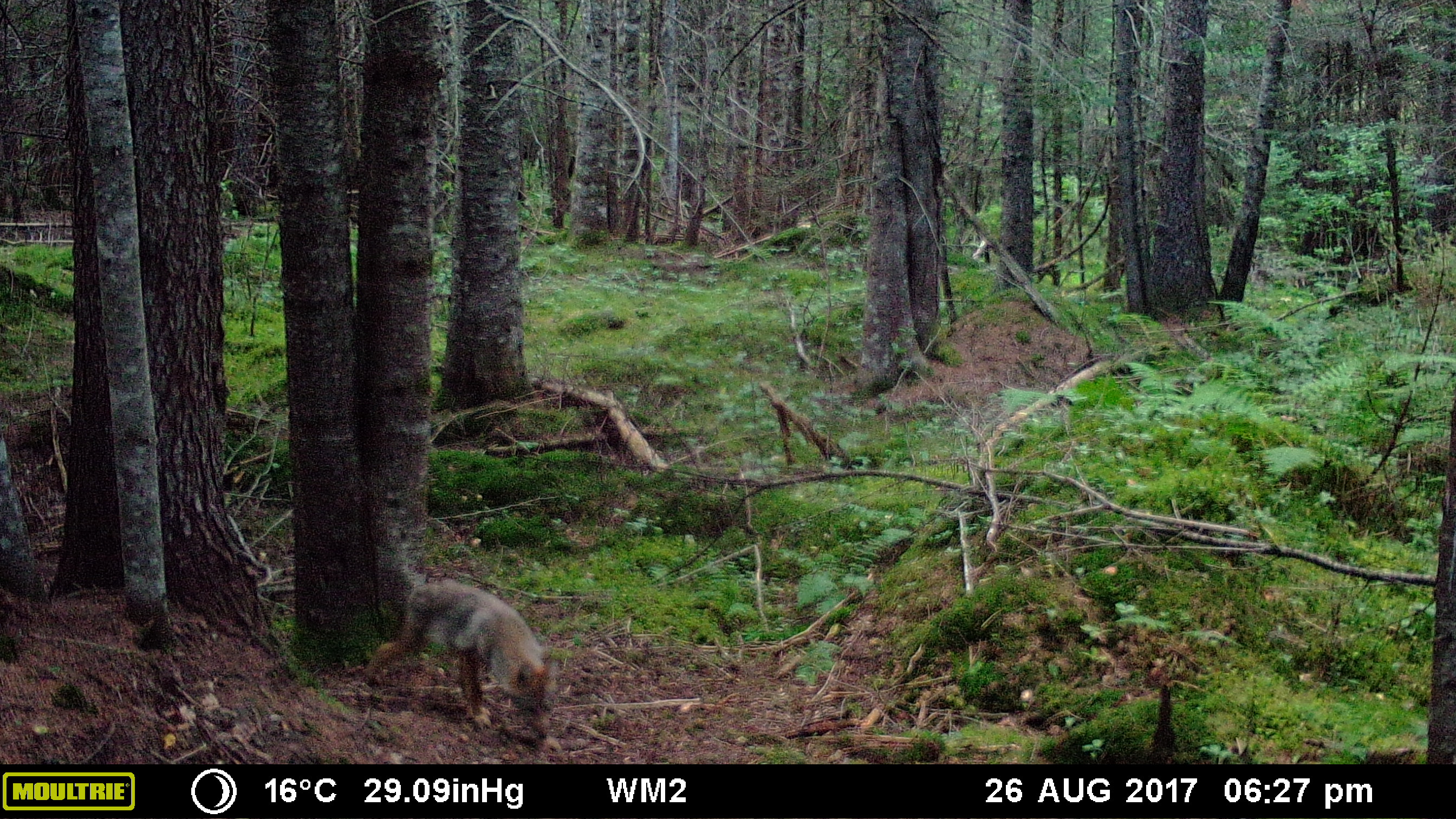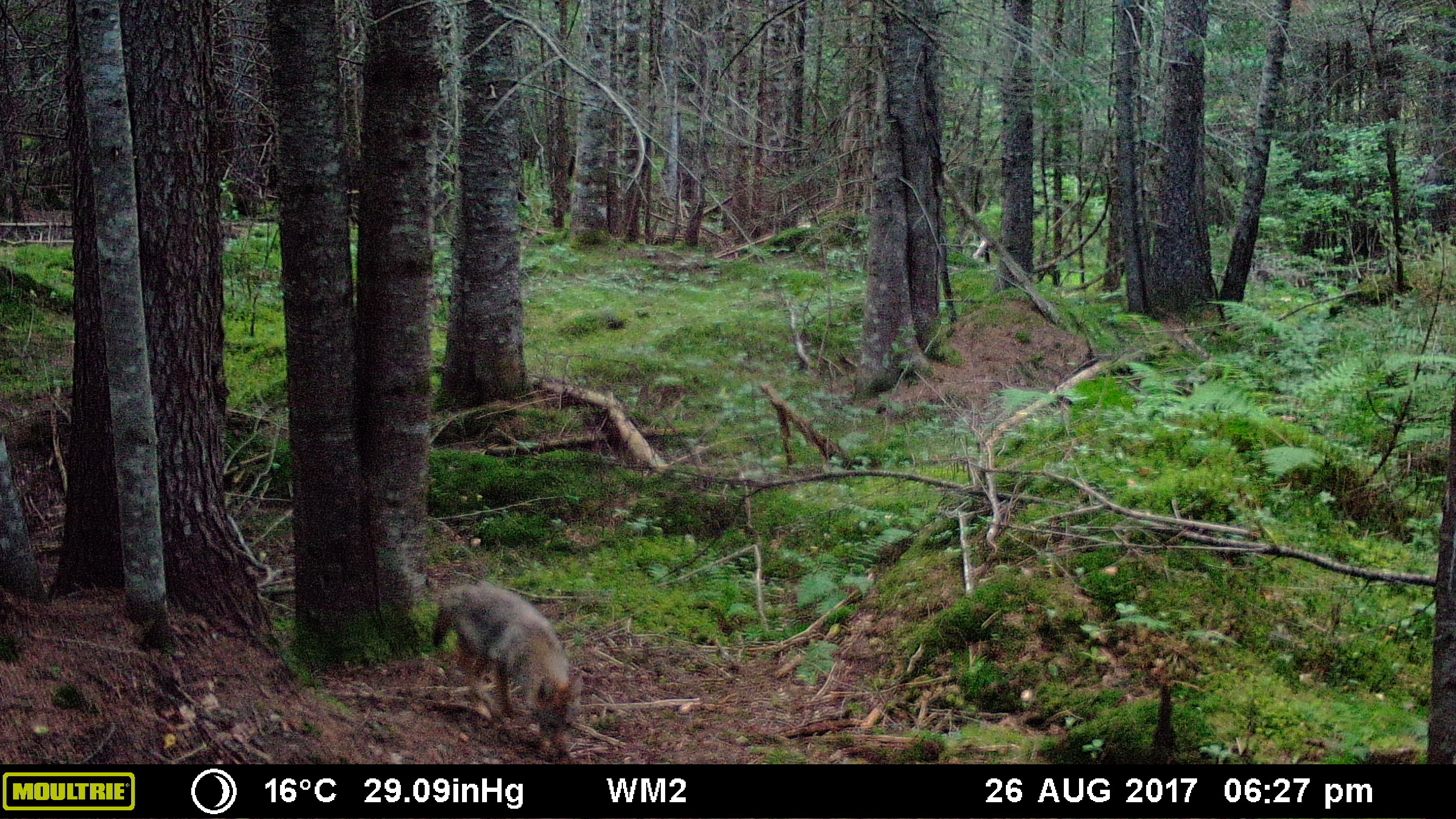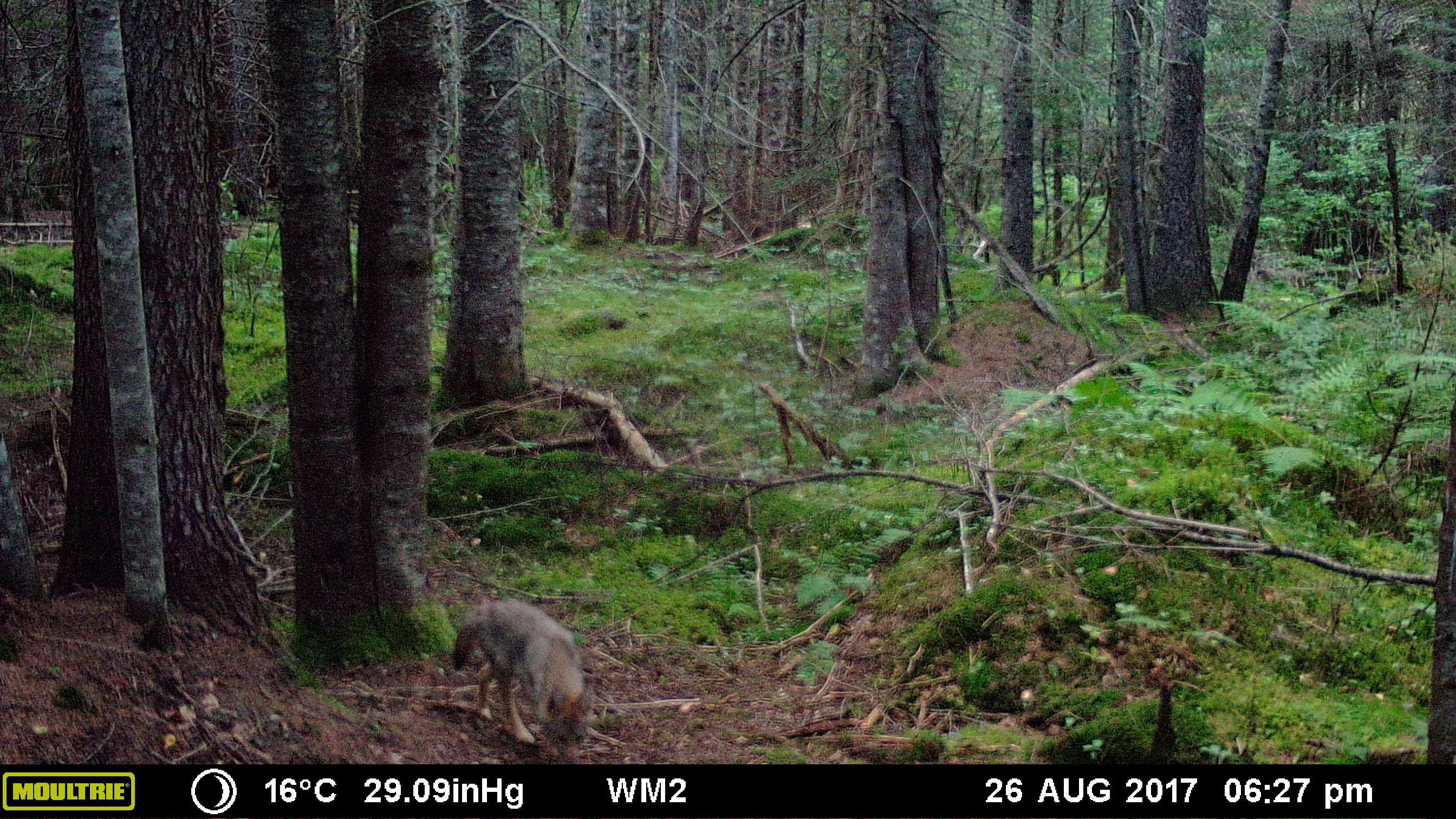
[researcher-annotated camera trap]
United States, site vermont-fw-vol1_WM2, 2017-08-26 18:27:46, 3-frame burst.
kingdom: Animalia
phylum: Chordata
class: Mammalia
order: Carnivora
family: Canidae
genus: Canis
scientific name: Canis latrans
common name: coyote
Coyote (Canis latrans).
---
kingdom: Animalia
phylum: Chordata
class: Mammalia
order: Carnivora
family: Canidae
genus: Urocyon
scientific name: Urocyon cinereoargenteus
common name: gray fox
Gray fox (Urocyon cinereoargenteus).